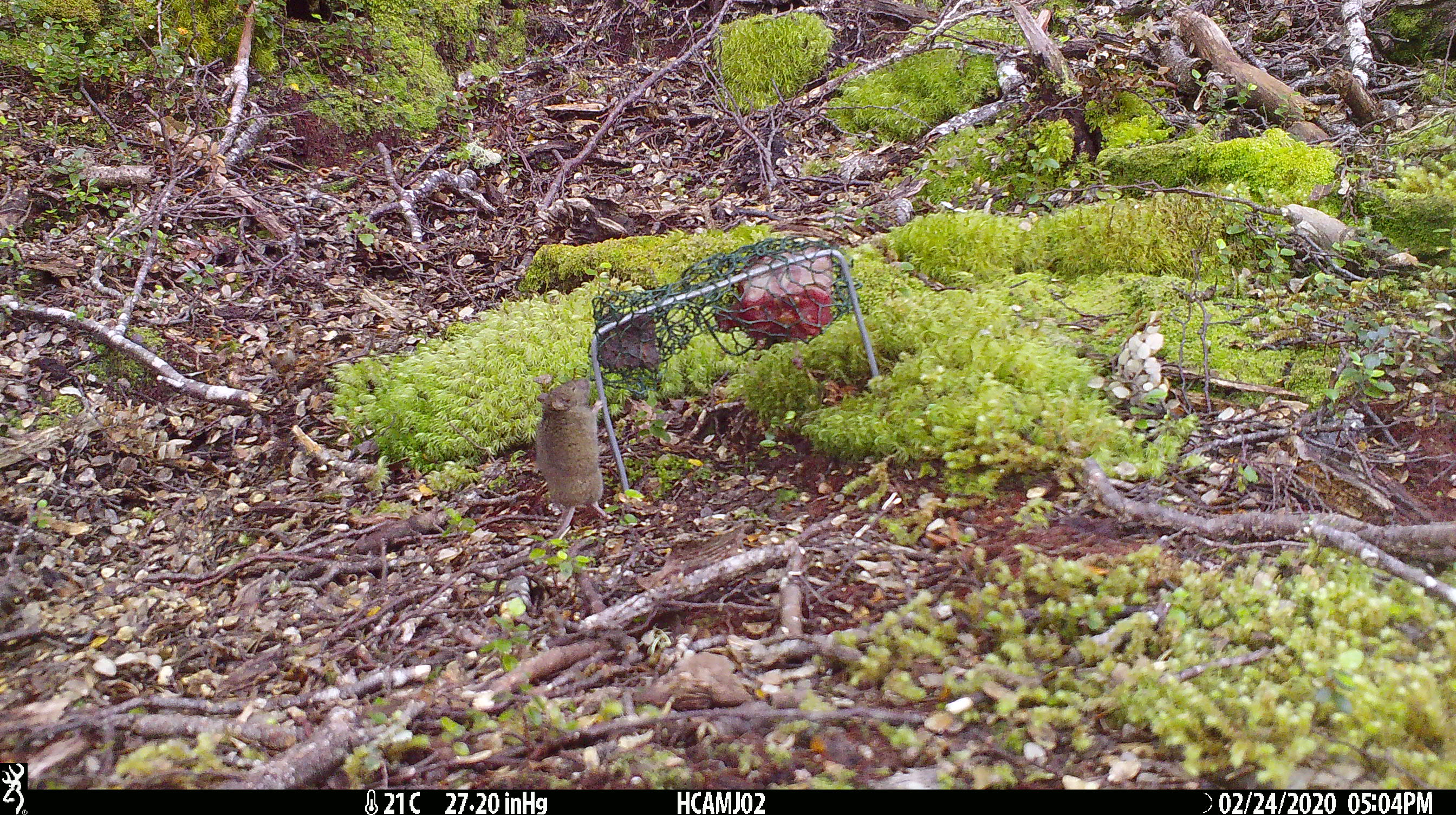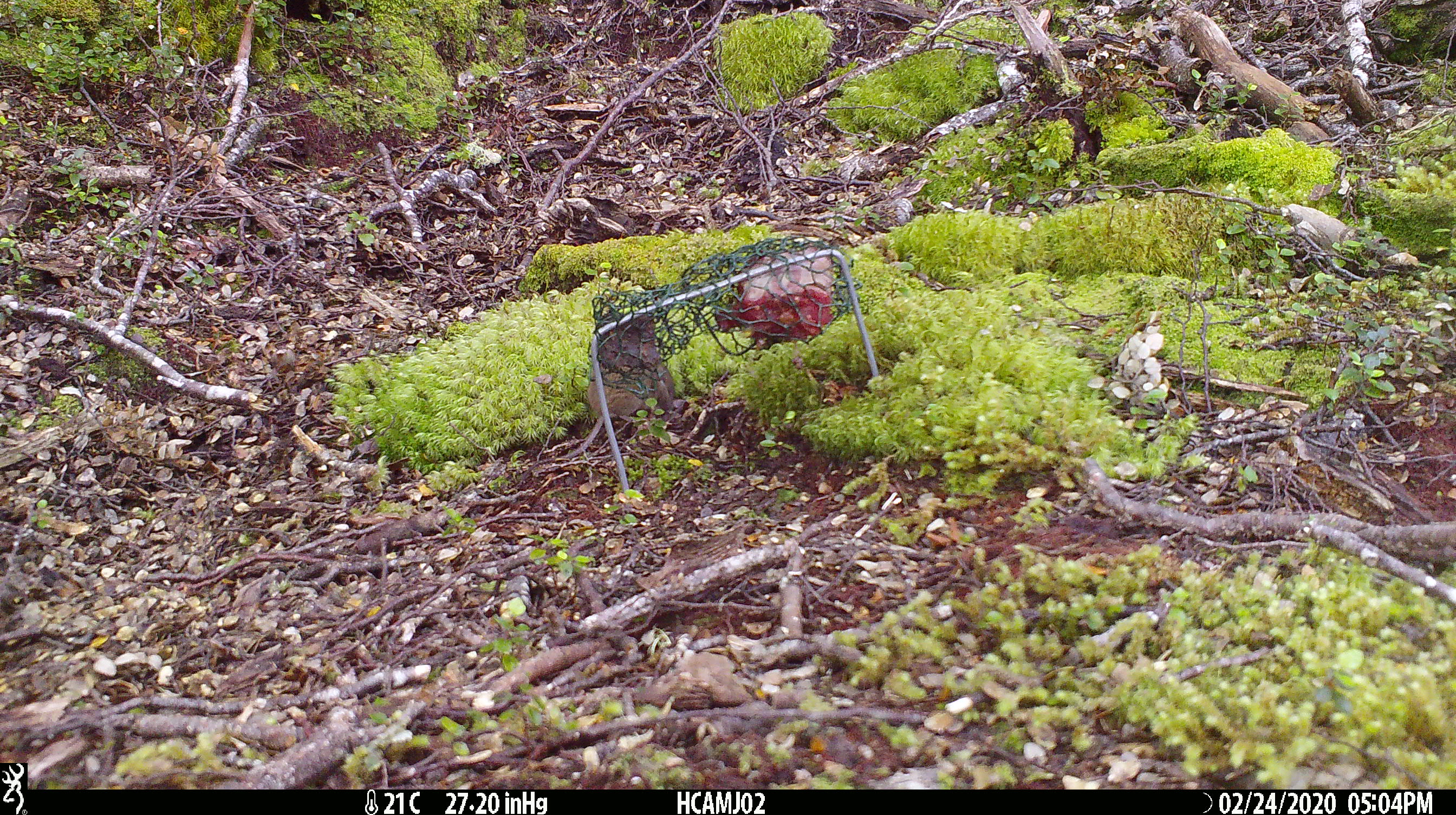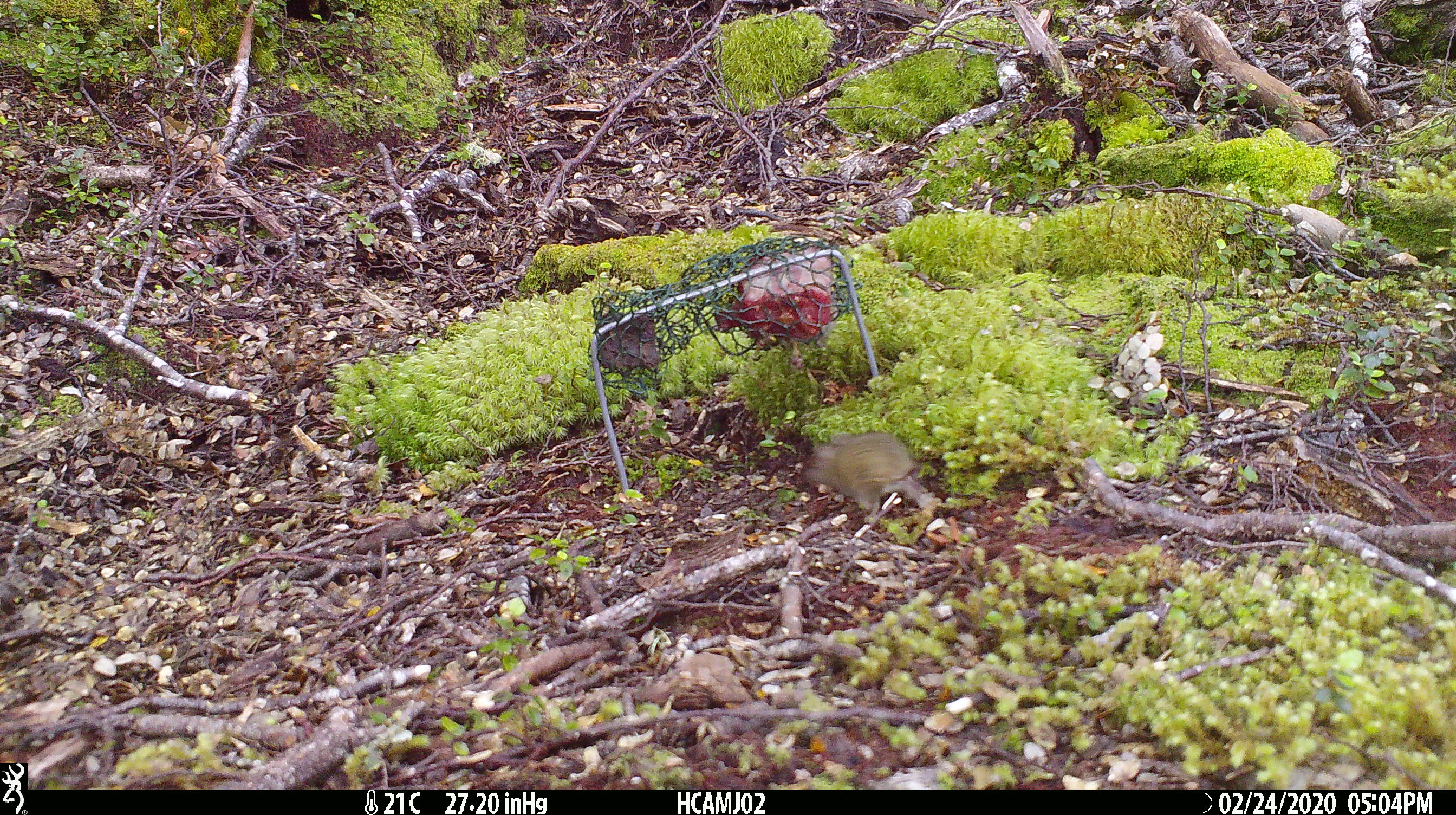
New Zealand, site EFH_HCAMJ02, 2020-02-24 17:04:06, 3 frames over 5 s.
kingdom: Animalia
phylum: Chordata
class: Mammalia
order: Rodentia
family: Muridae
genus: Mus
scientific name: Mus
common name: mouse